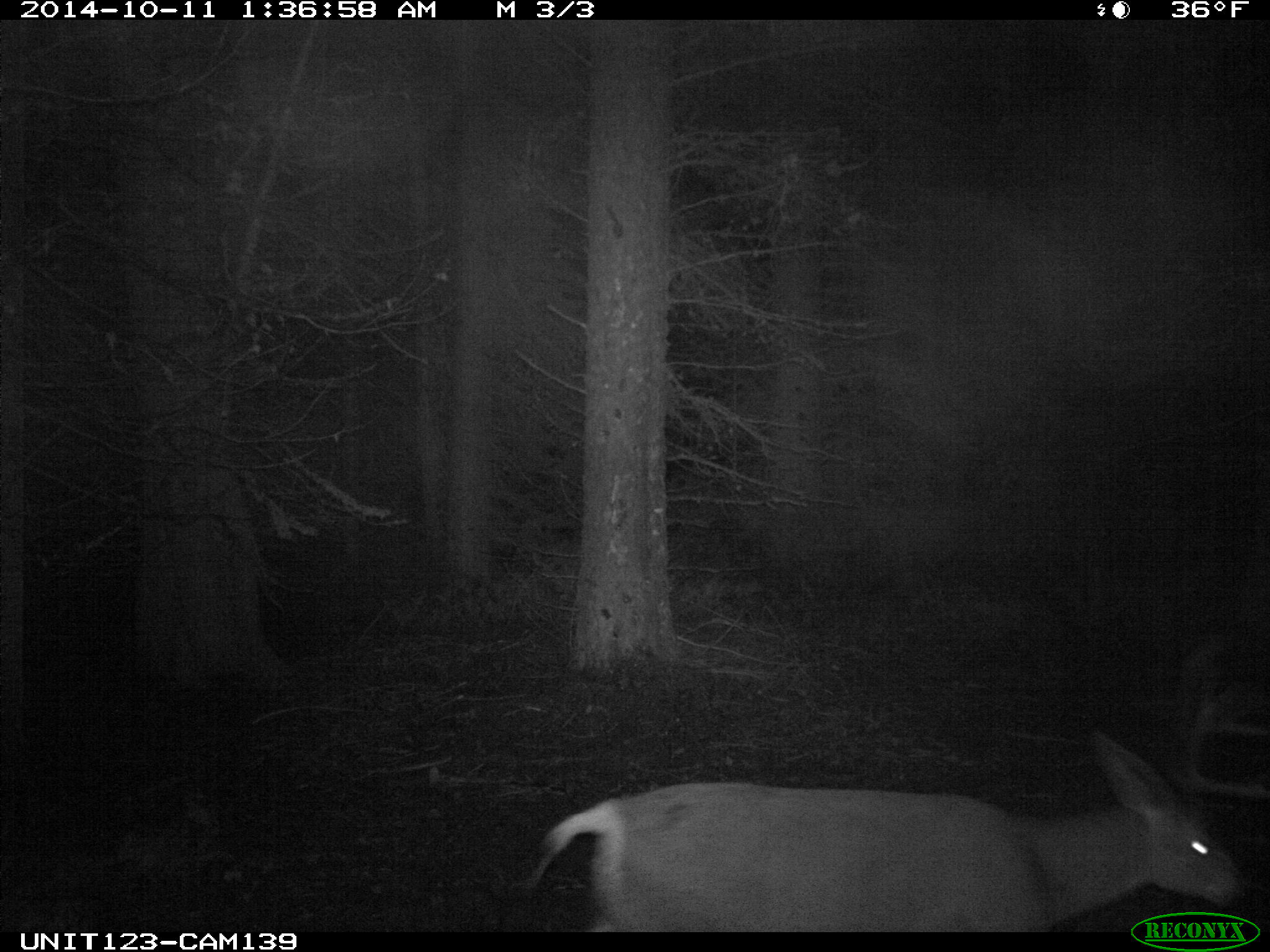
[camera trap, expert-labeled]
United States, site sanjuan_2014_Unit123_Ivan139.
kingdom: Animalia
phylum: Chordata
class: Mammalia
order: Artiodactyla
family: Cervidae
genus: Odocoileus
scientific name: Odocoileus hemionus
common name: mule deer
Odocoileus hemionus (mule deer).